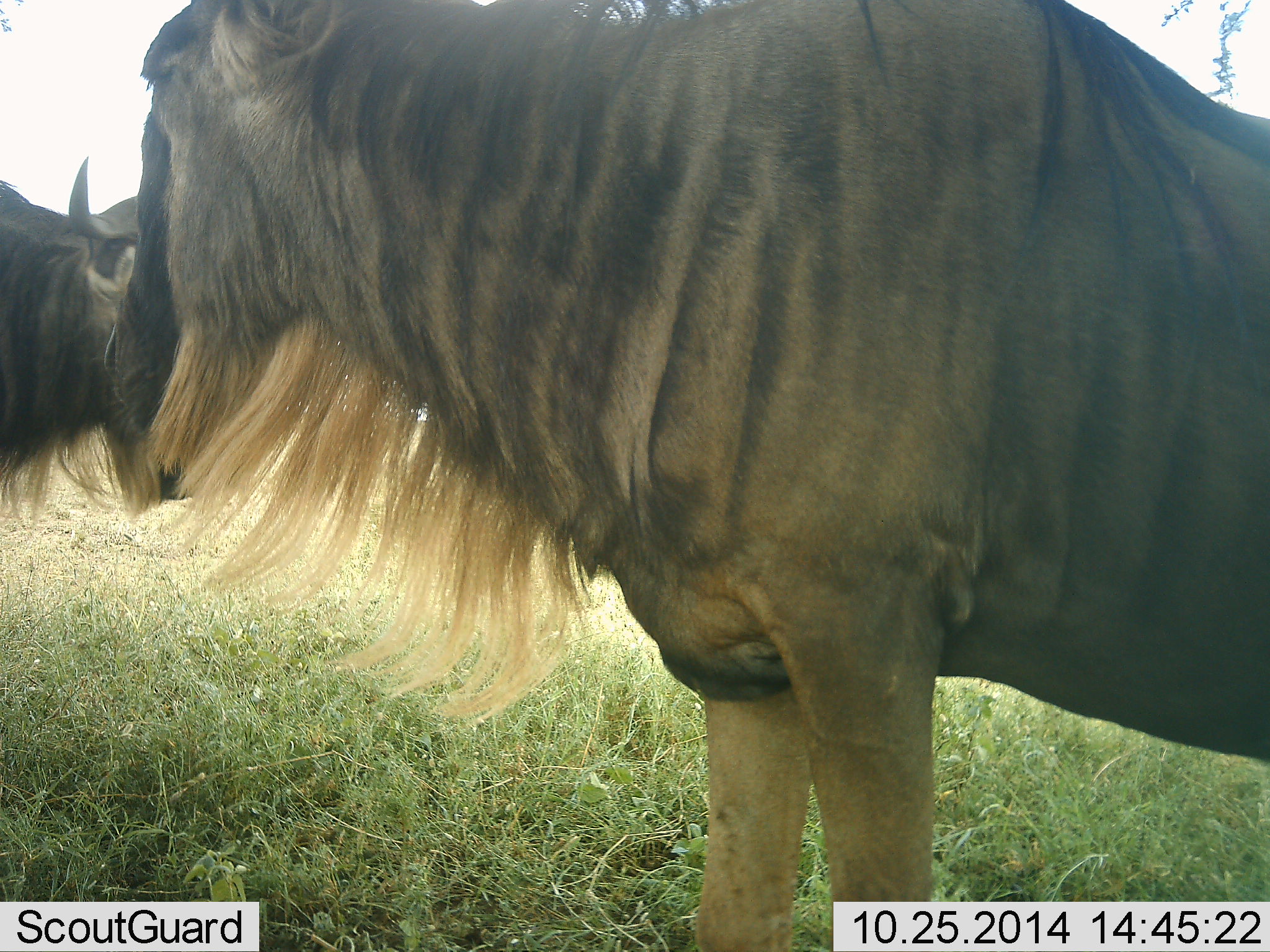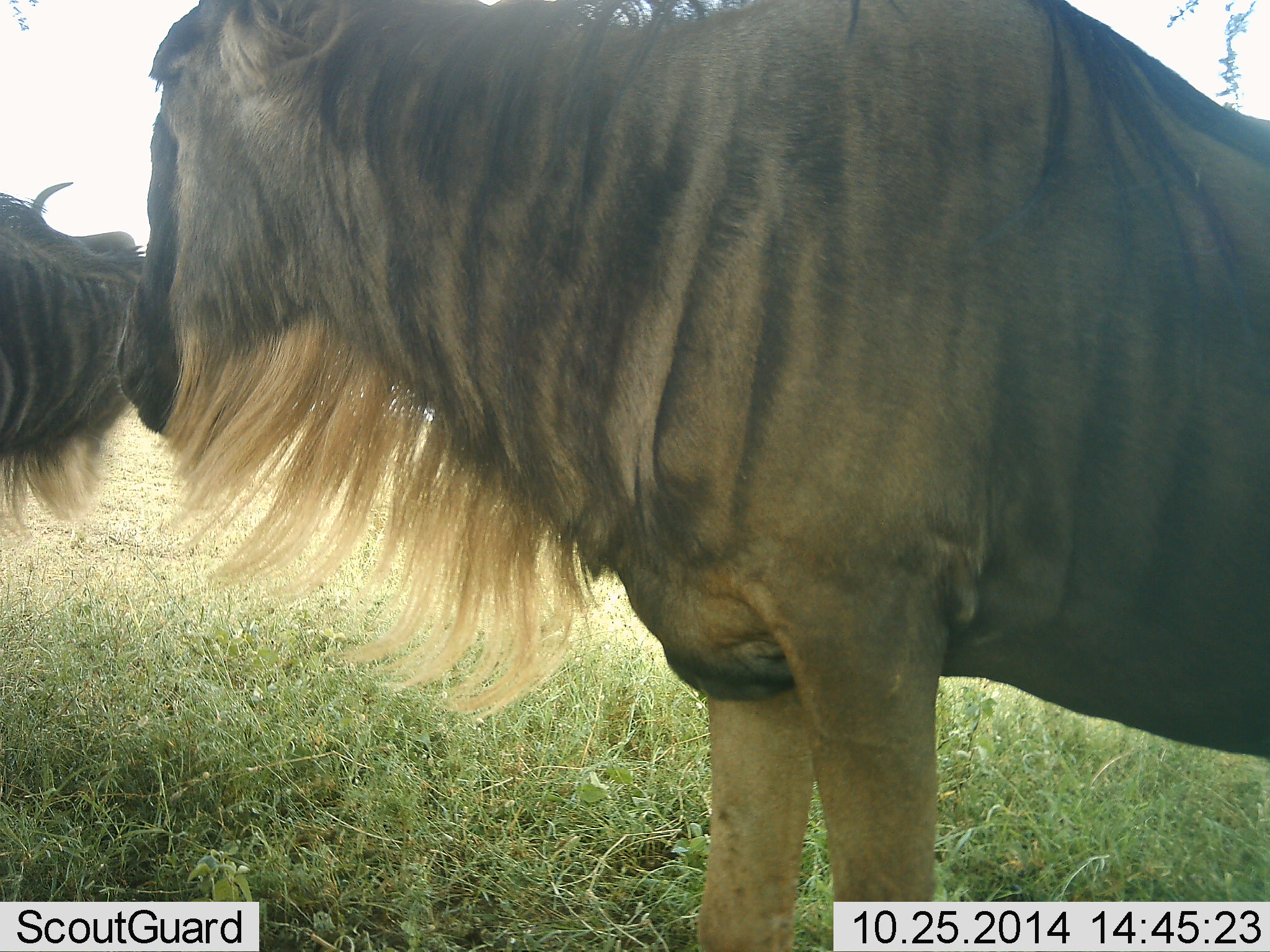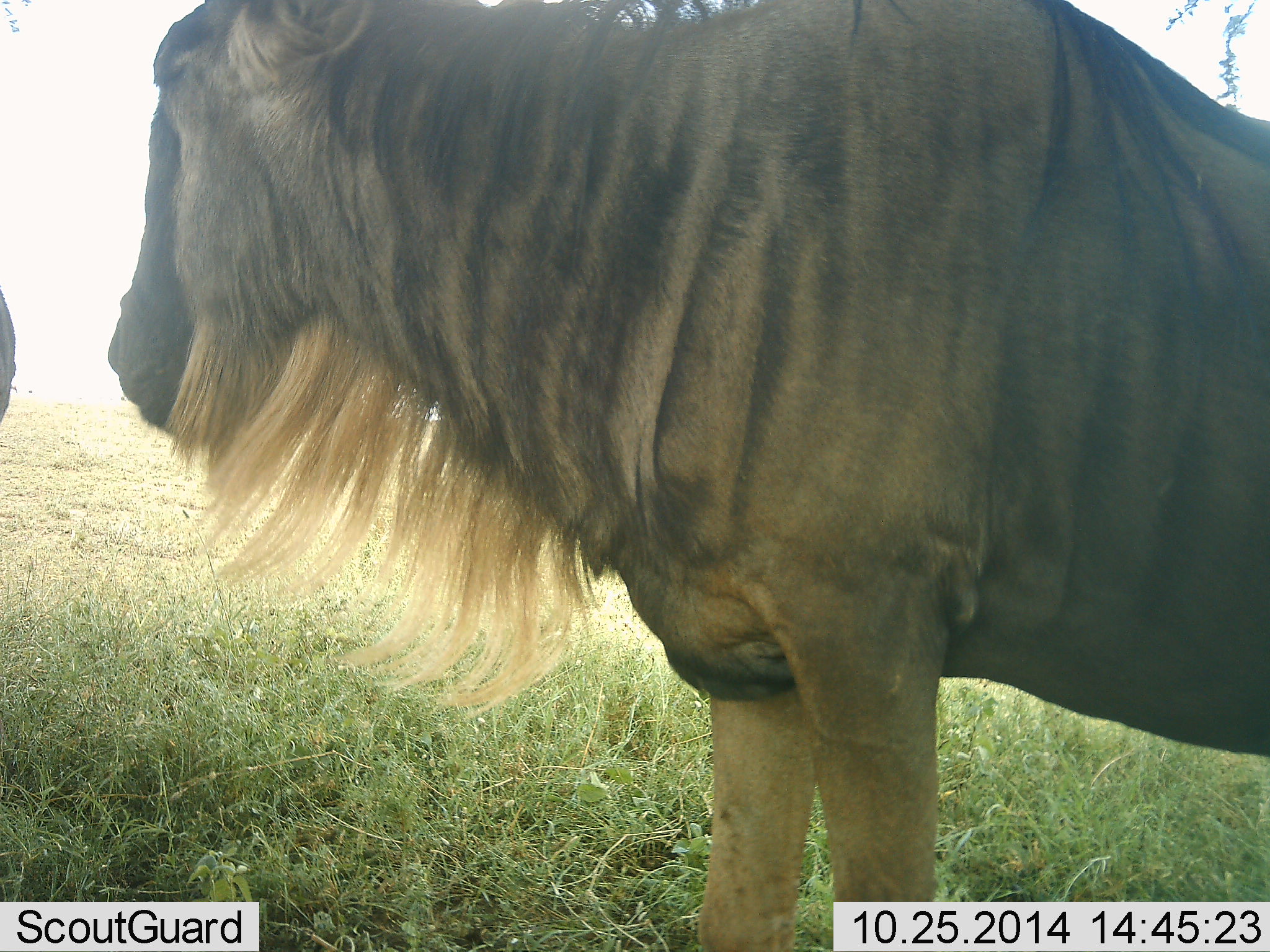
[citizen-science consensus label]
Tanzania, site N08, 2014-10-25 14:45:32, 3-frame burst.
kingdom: Animalia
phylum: Chordata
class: Mammalia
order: Artiodactyla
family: Bovidae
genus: Connochaetes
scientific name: Connochaetes taurinus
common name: blue wildebeest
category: wildebeest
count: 2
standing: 90%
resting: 0%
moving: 20%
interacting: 20%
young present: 0%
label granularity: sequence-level